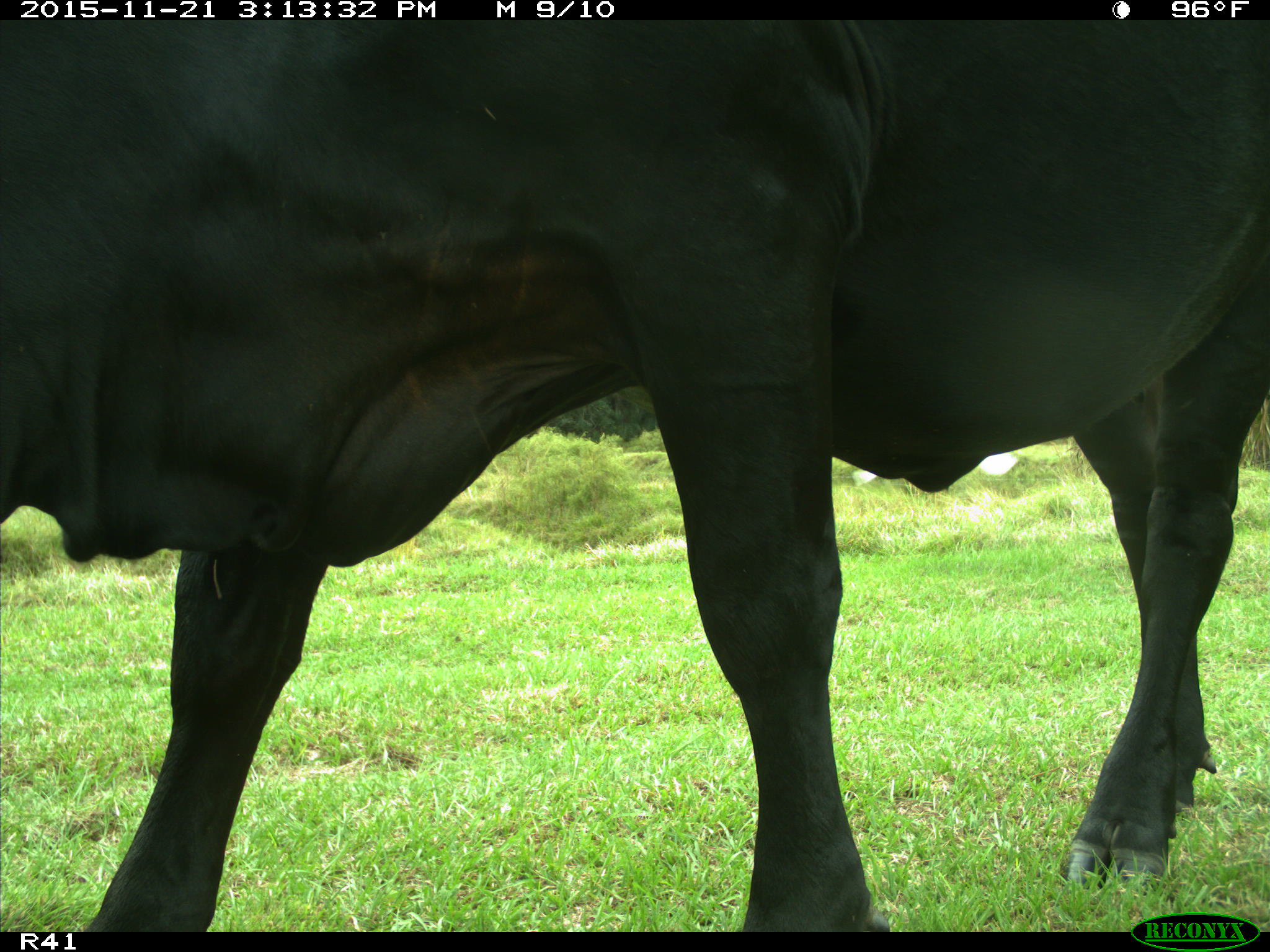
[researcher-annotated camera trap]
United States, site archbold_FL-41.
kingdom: Animalia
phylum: Chordata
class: Mammalia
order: Artiodactyla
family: Bovidae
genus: Bos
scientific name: Bos taurus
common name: domestic cow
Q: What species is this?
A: Bos taurus (domestic cow).